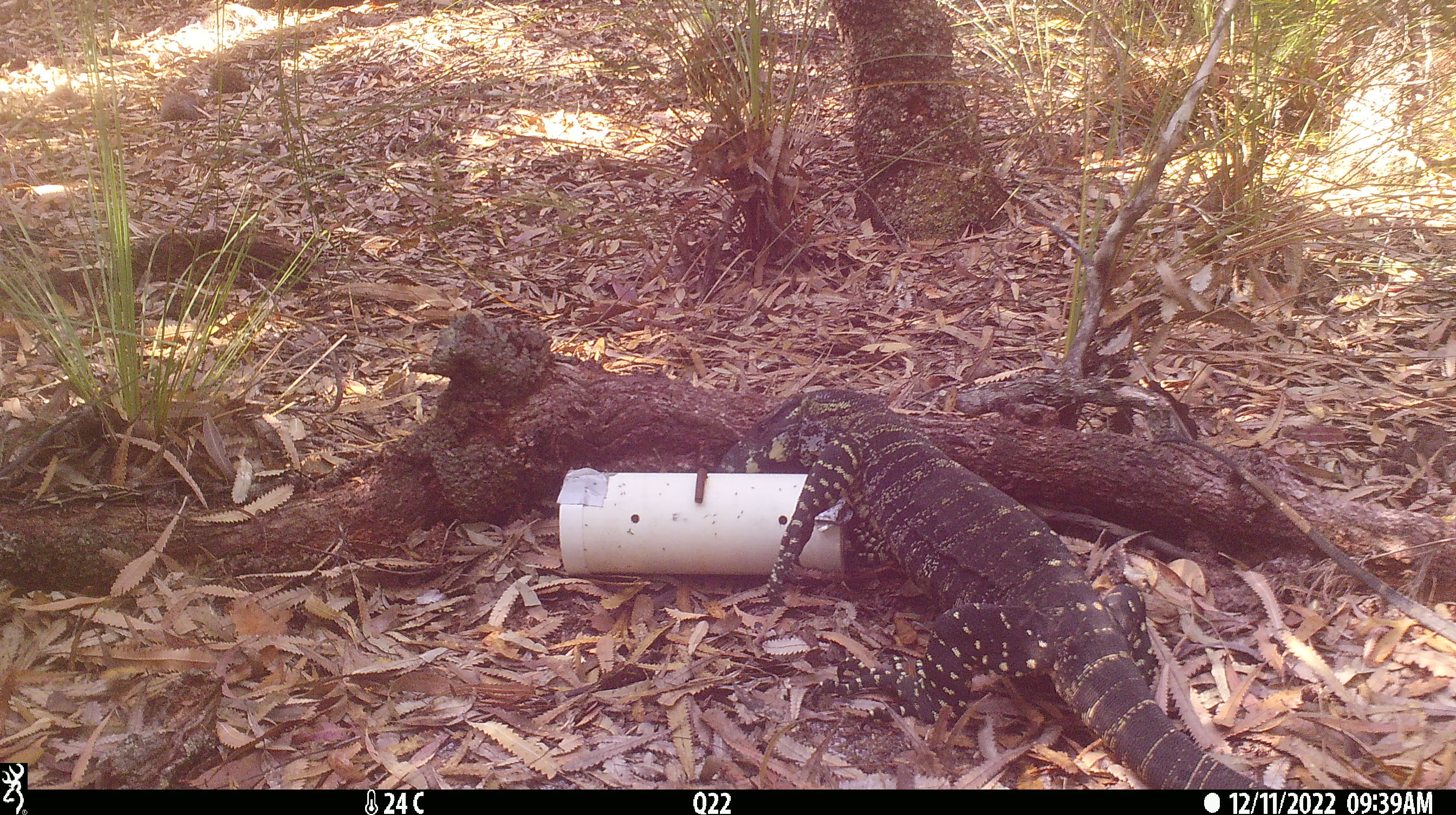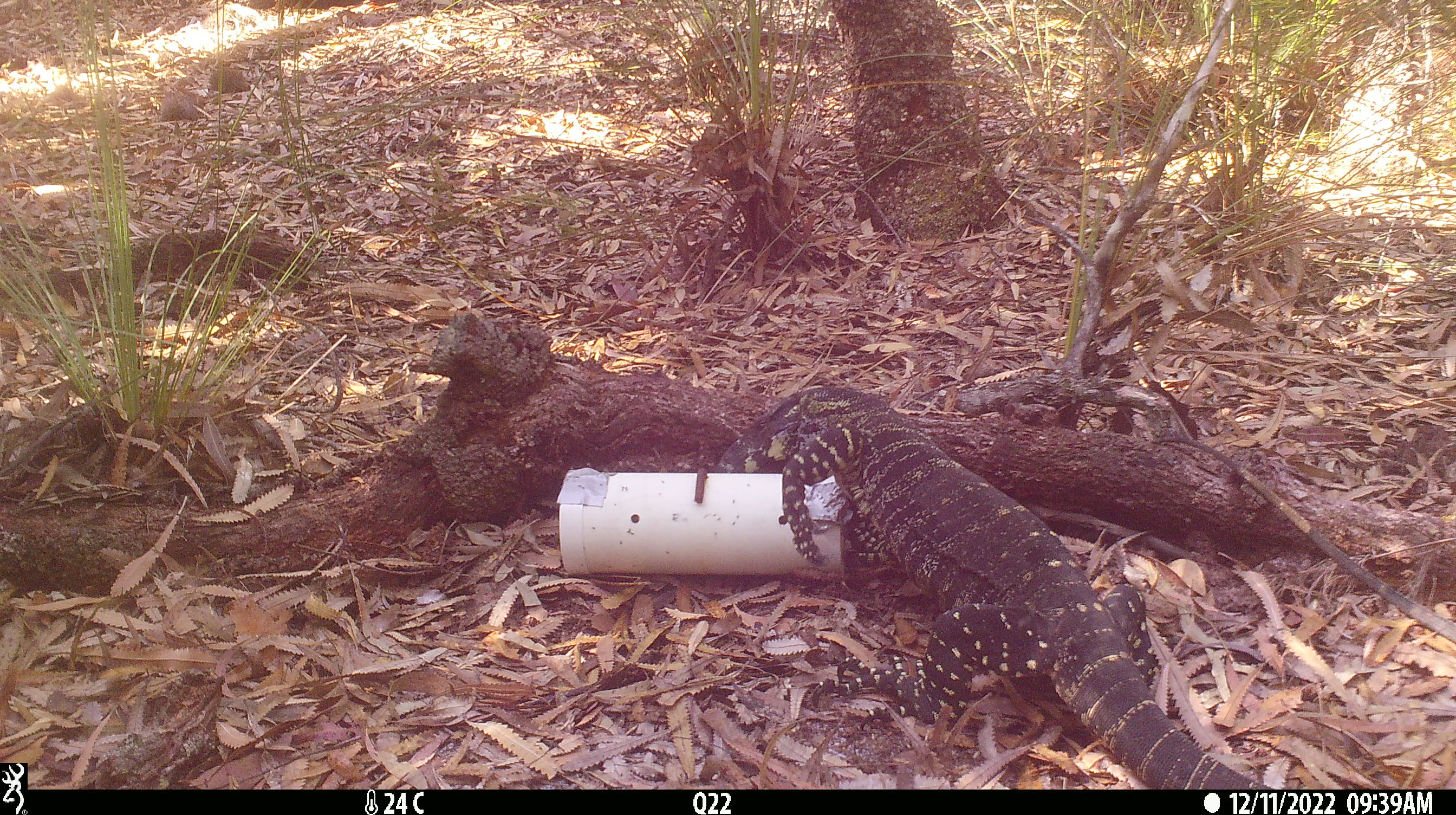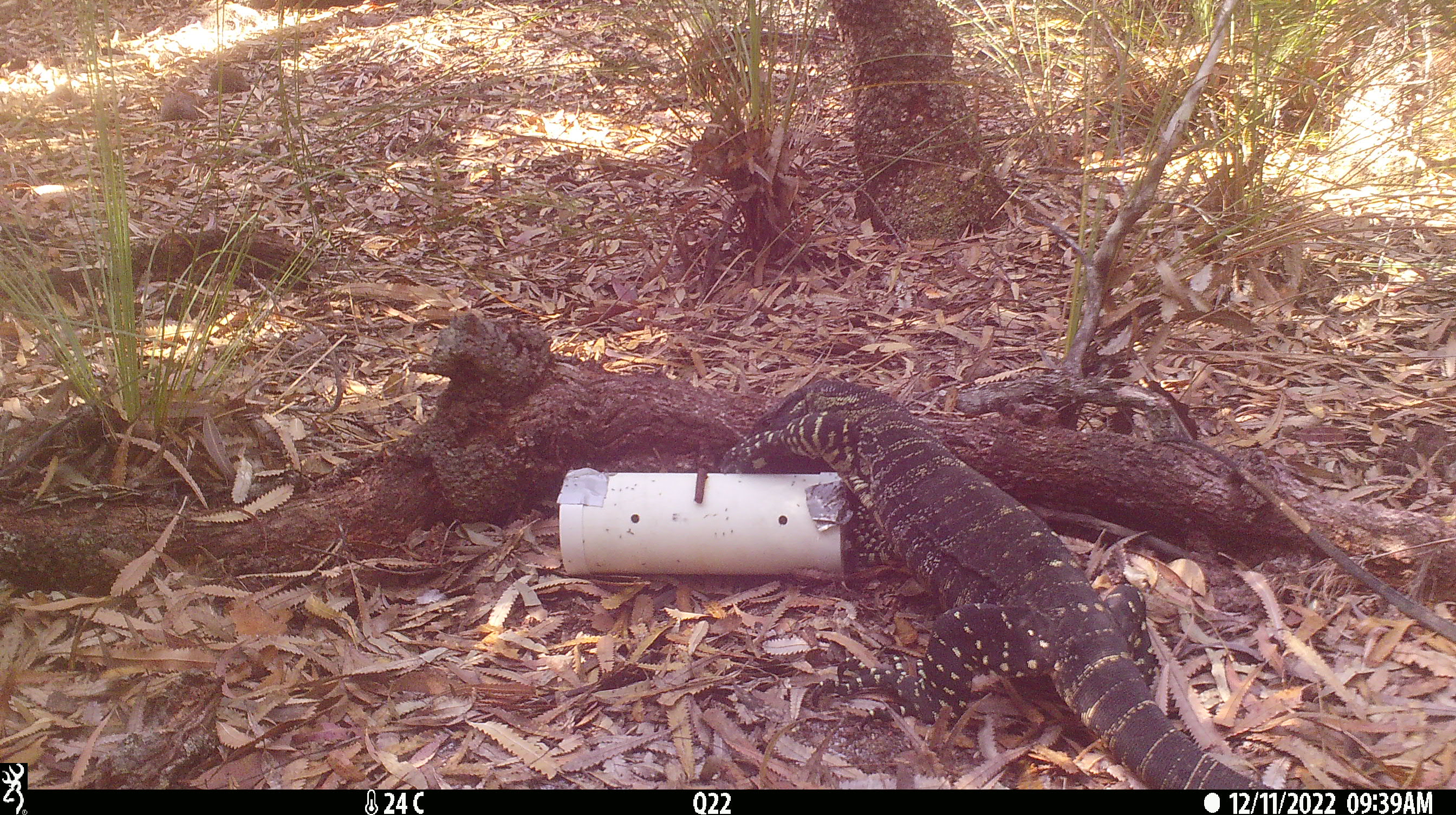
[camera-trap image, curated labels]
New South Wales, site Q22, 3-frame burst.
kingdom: Animalia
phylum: Chordata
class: Reptilia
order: Squamata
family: Varanidae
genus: Varanus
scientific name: Varanus varius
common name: lace monitor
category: goanna